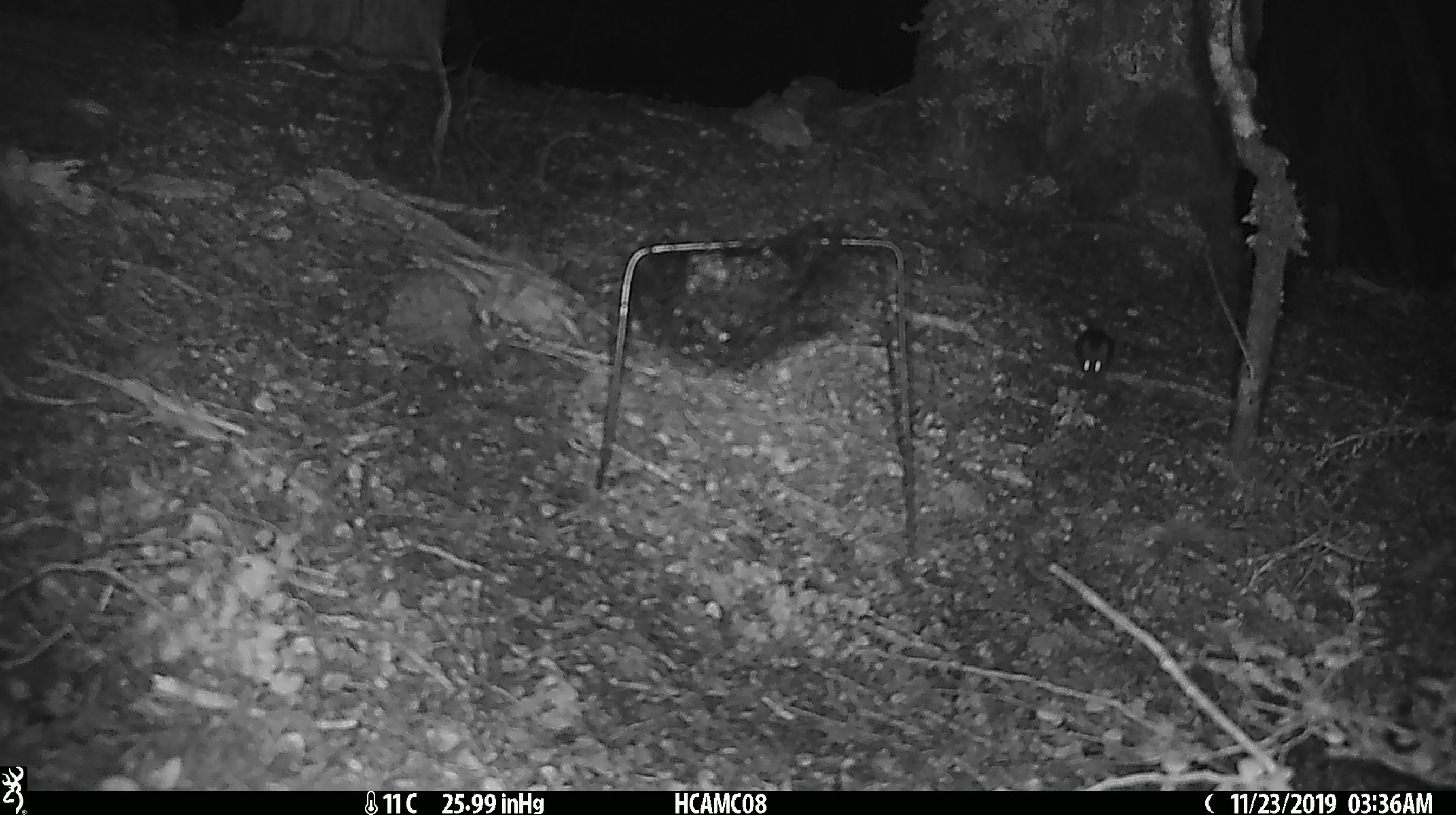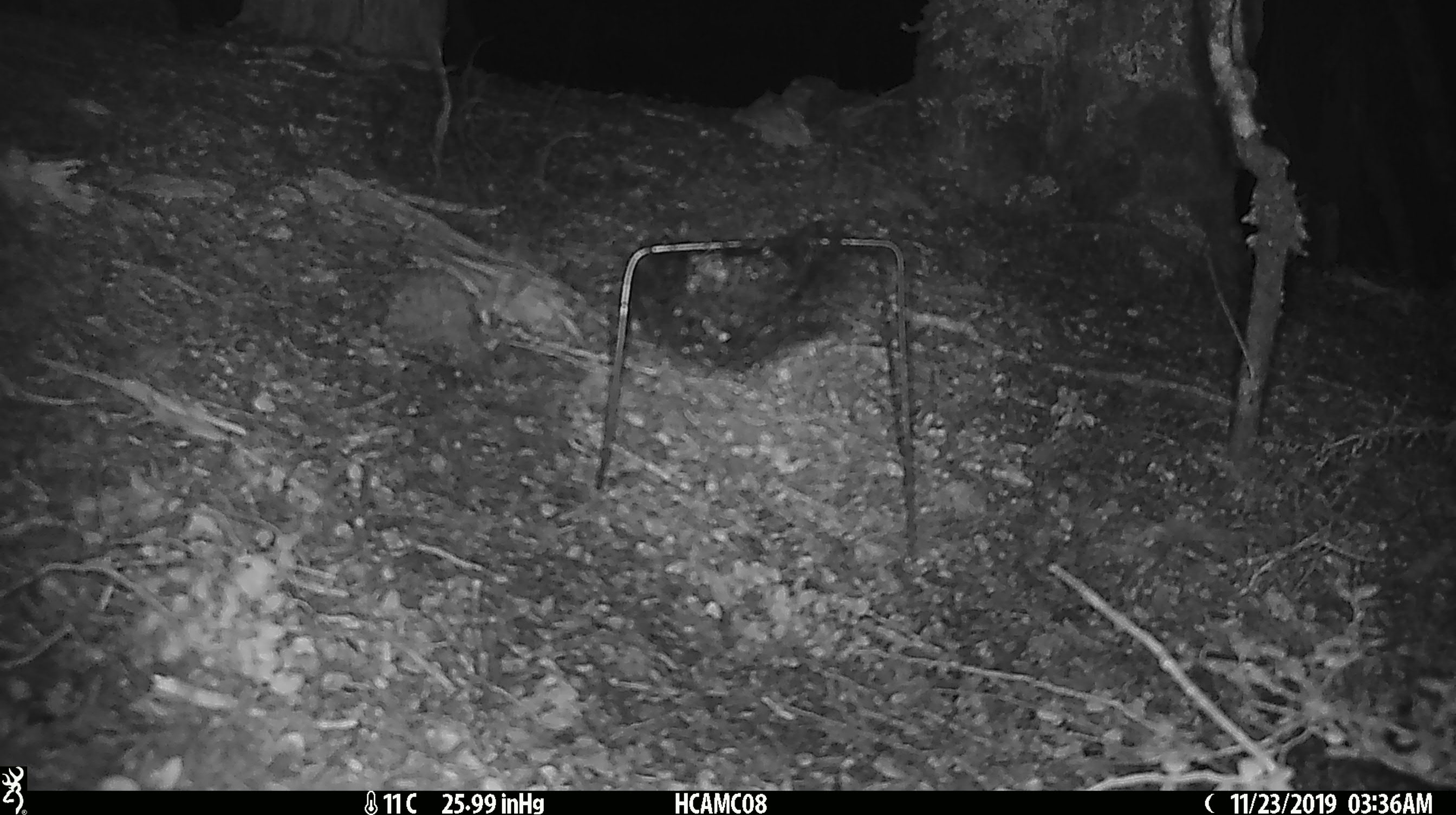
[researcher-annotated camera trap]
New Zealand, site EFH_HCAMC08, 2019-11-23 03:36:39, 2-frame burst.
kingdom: Animalia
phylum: Chordata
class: Mammalia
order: Rodentia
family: Muridae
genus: Mus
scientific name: Mus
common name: mouse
Mouse (Mus).